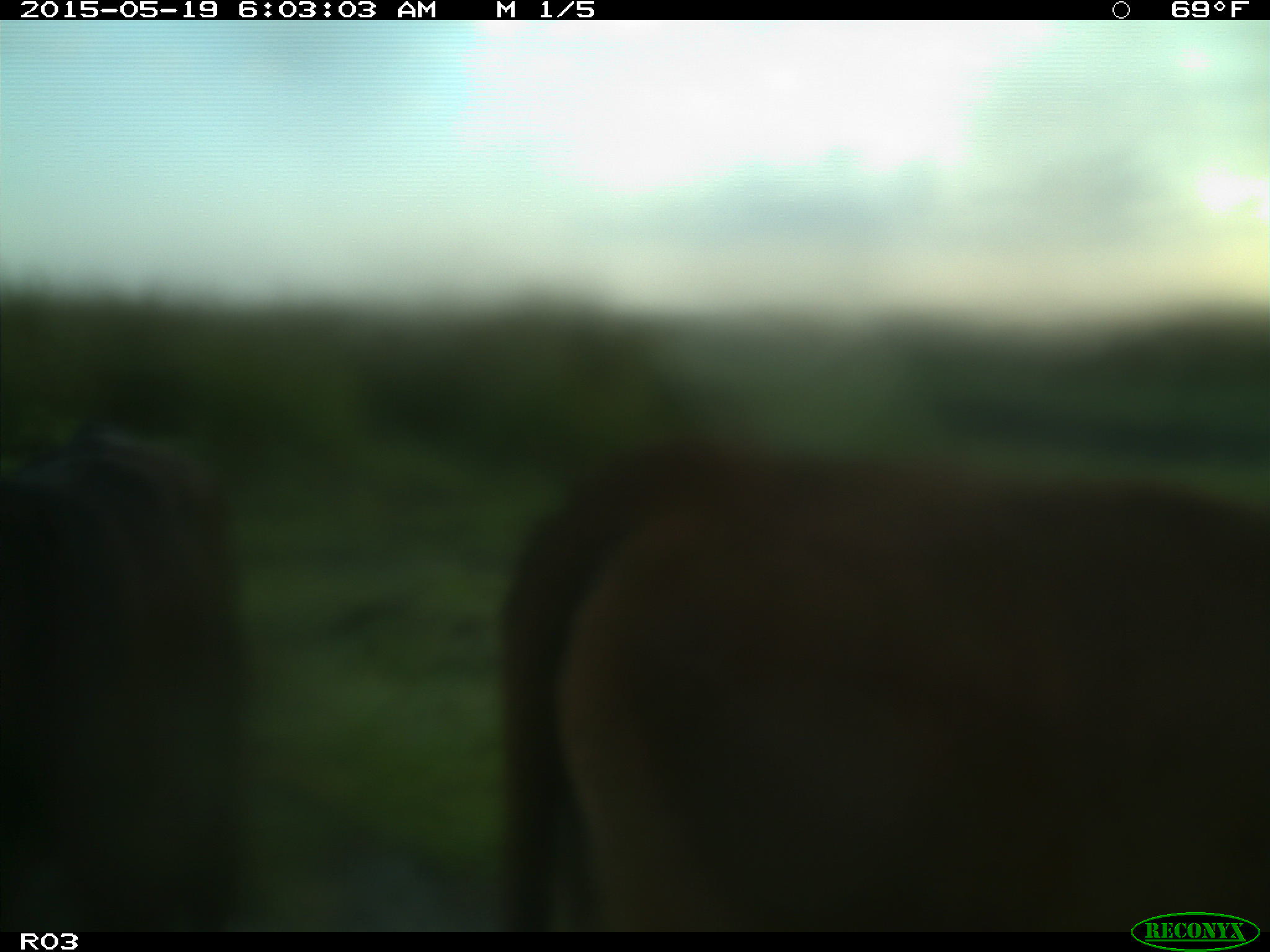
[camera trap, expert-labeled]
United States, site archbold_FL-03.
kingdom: Animalia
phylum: Chordata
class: Mammalia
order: Artiodactyla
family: Bovidae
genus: Bos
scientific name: Bos taurus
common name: domestic cow